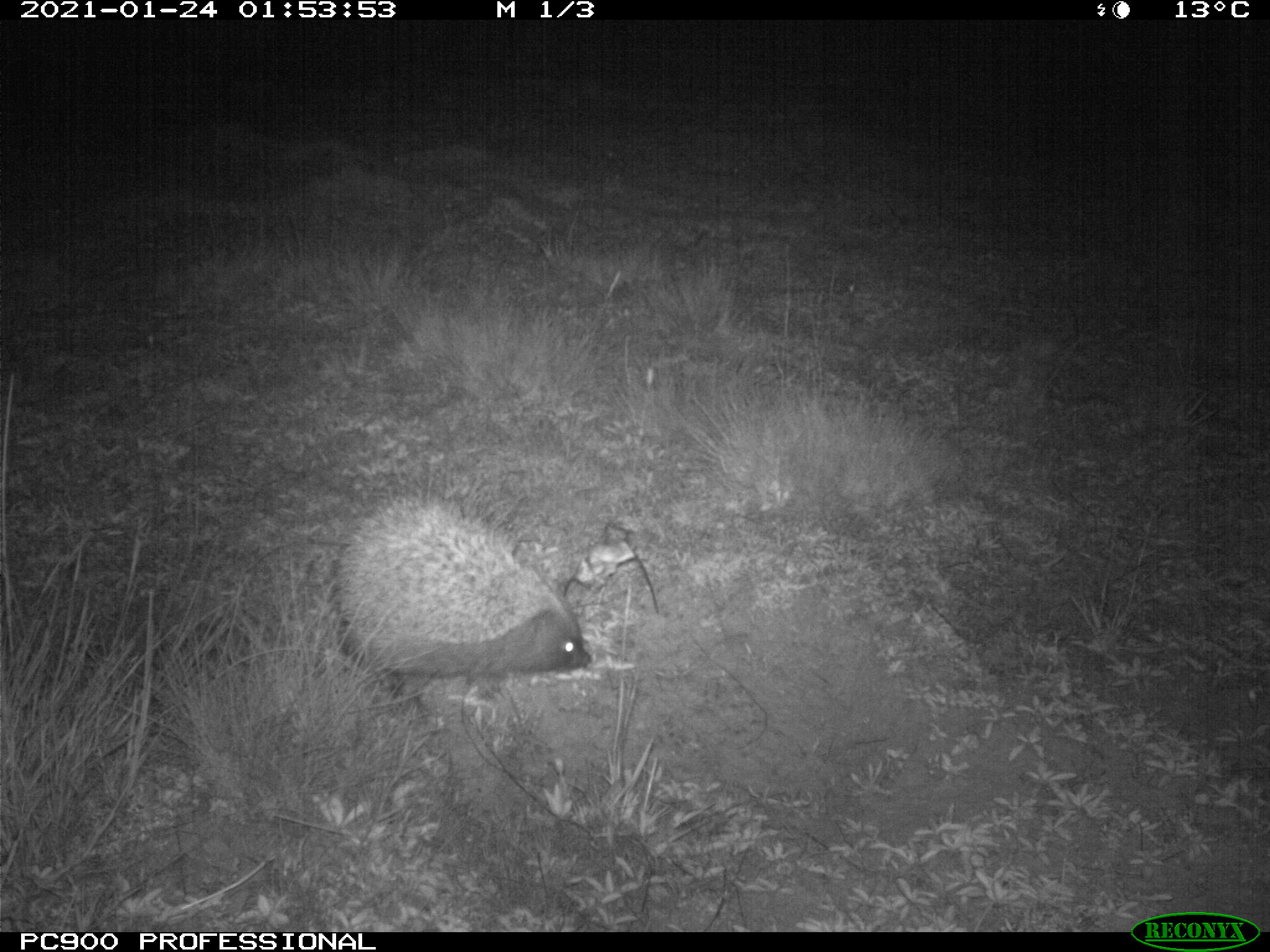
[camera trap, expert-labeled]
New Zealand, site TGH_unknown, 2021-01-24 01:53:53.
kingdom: Animalia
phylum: Chordata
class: Mammalia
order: Eulipotyphla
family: Erinaceidae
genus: Erinaceus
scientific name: Erinaceus europaeus europaeus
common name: european hedgehog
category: hedgehog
Hedgehog (european hedgehog) (Erinaceus europaeus europaeus).